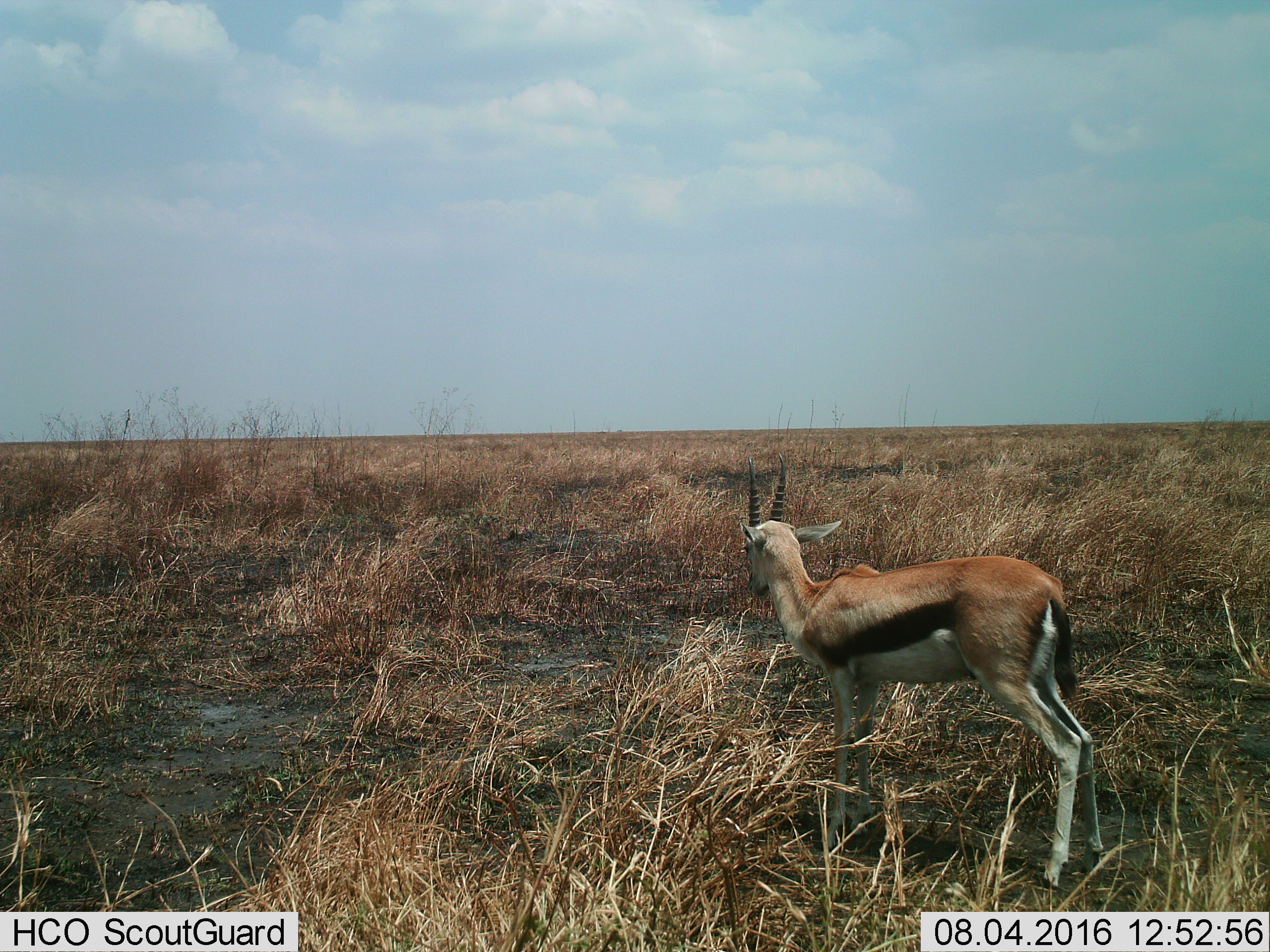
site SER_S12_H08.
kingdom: Animalia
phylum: Chordata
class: Mammalia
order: Artiodactyla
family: Bovidae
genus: Eudorcas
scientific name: Eudorcas thomsonii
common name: thomson's gazelle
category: gazellethomsons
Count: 1.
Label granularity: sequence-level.